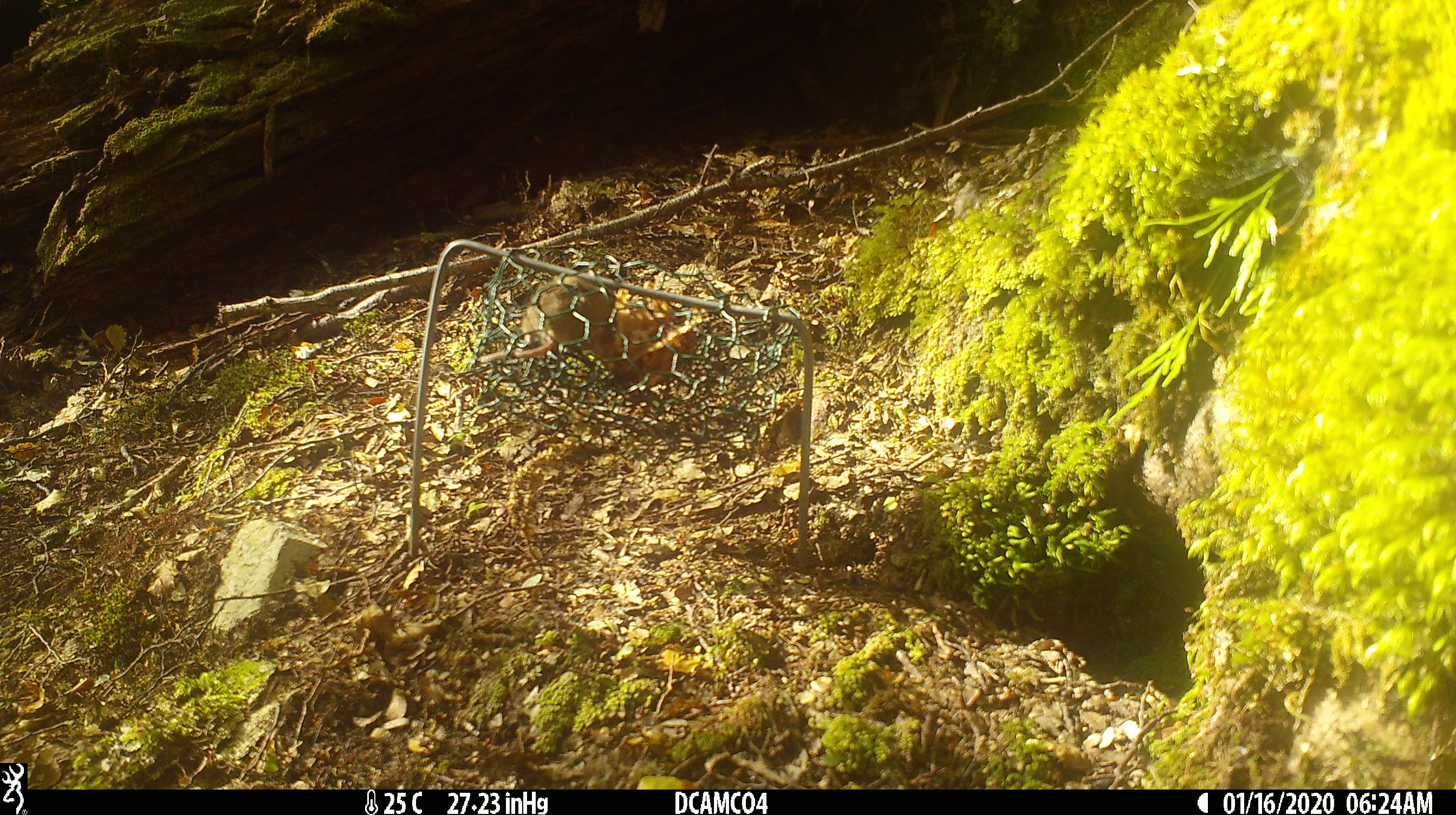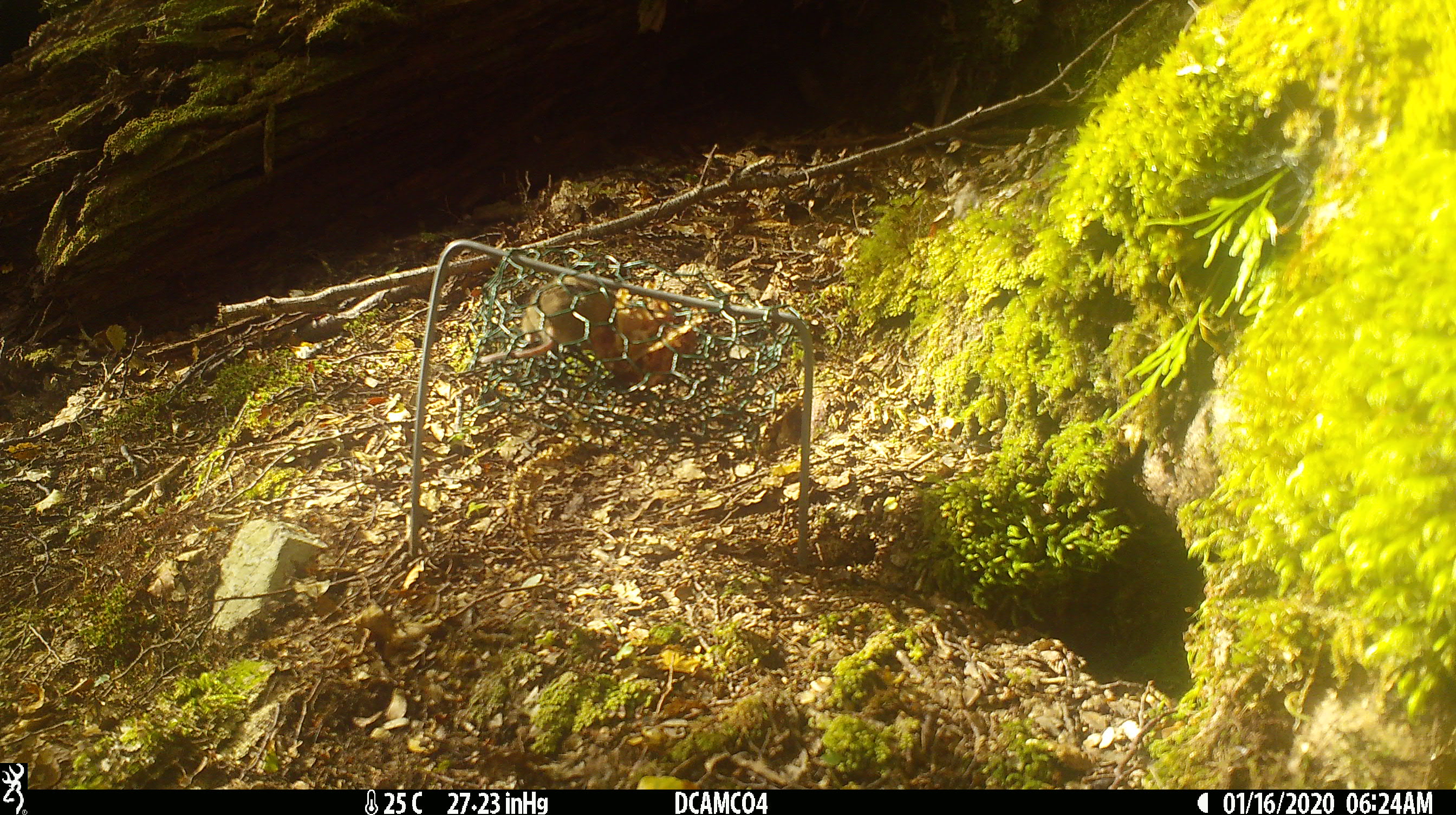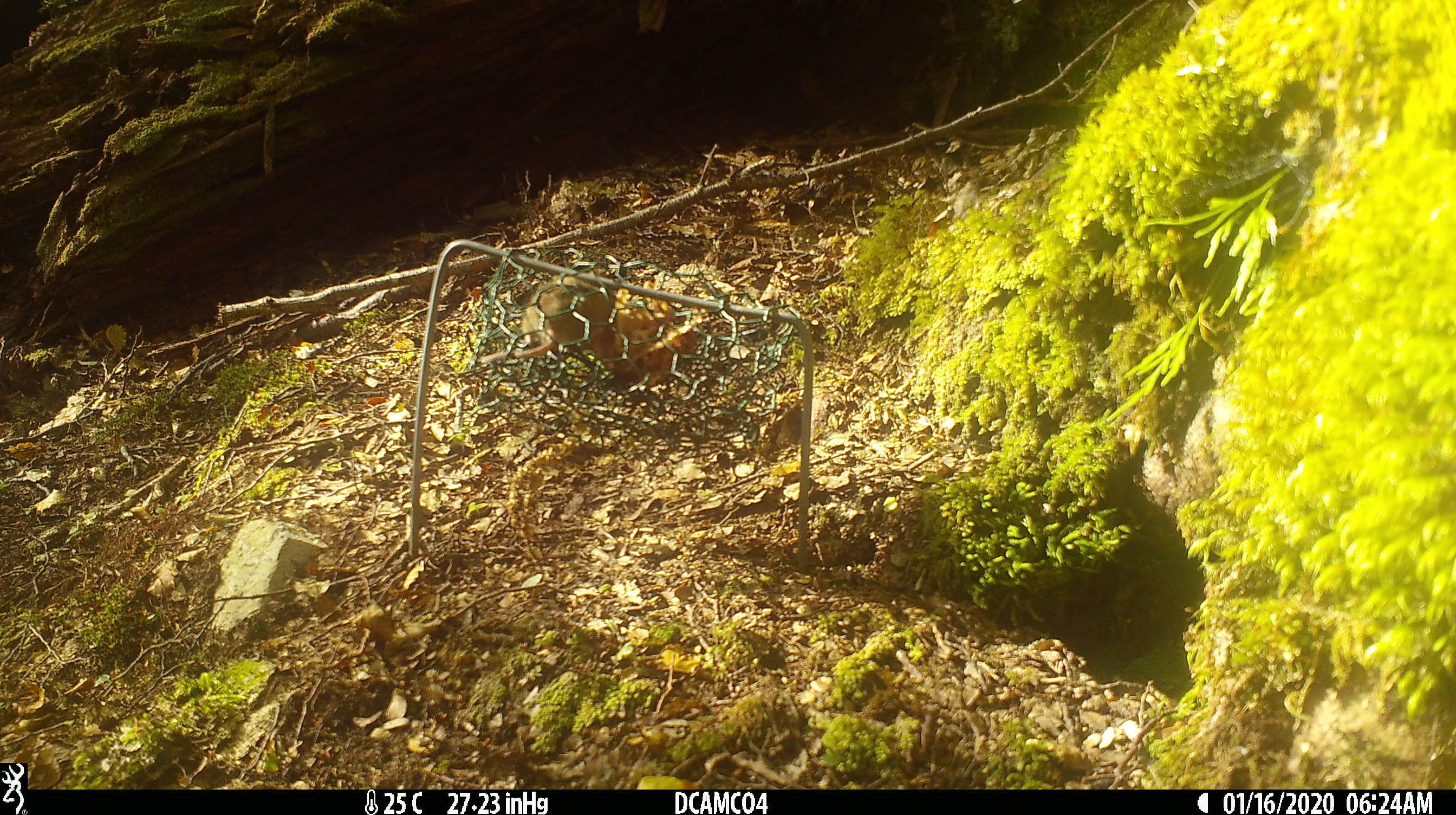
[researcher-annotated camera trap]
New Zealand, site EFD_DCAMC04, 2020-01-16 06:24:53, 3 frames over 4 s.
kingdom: Animalia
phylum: Chordata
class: Mammalia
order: Rodentia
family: Muridae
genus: Mus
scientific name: Mus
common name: mouse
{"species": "mouse (Mus)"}